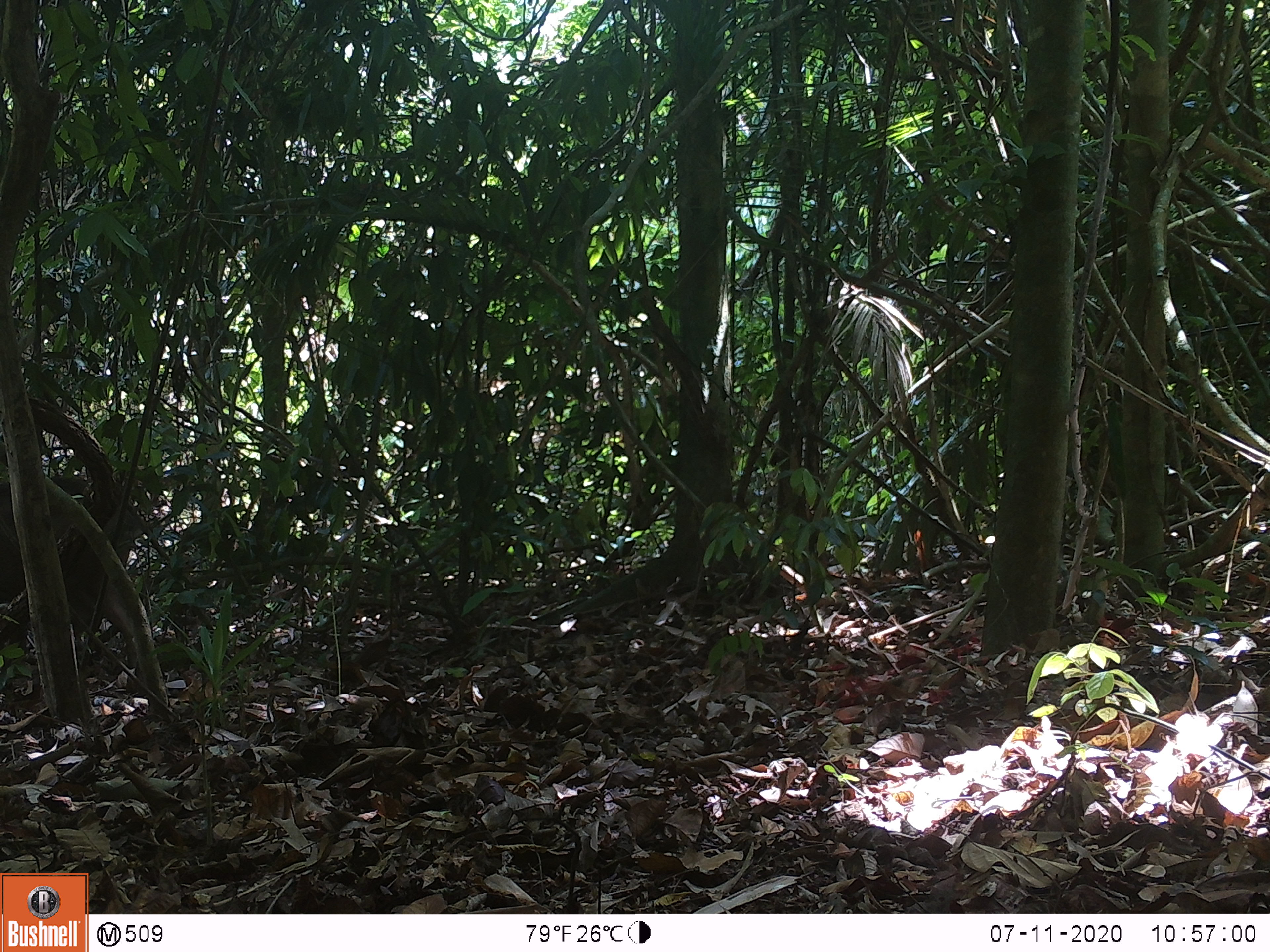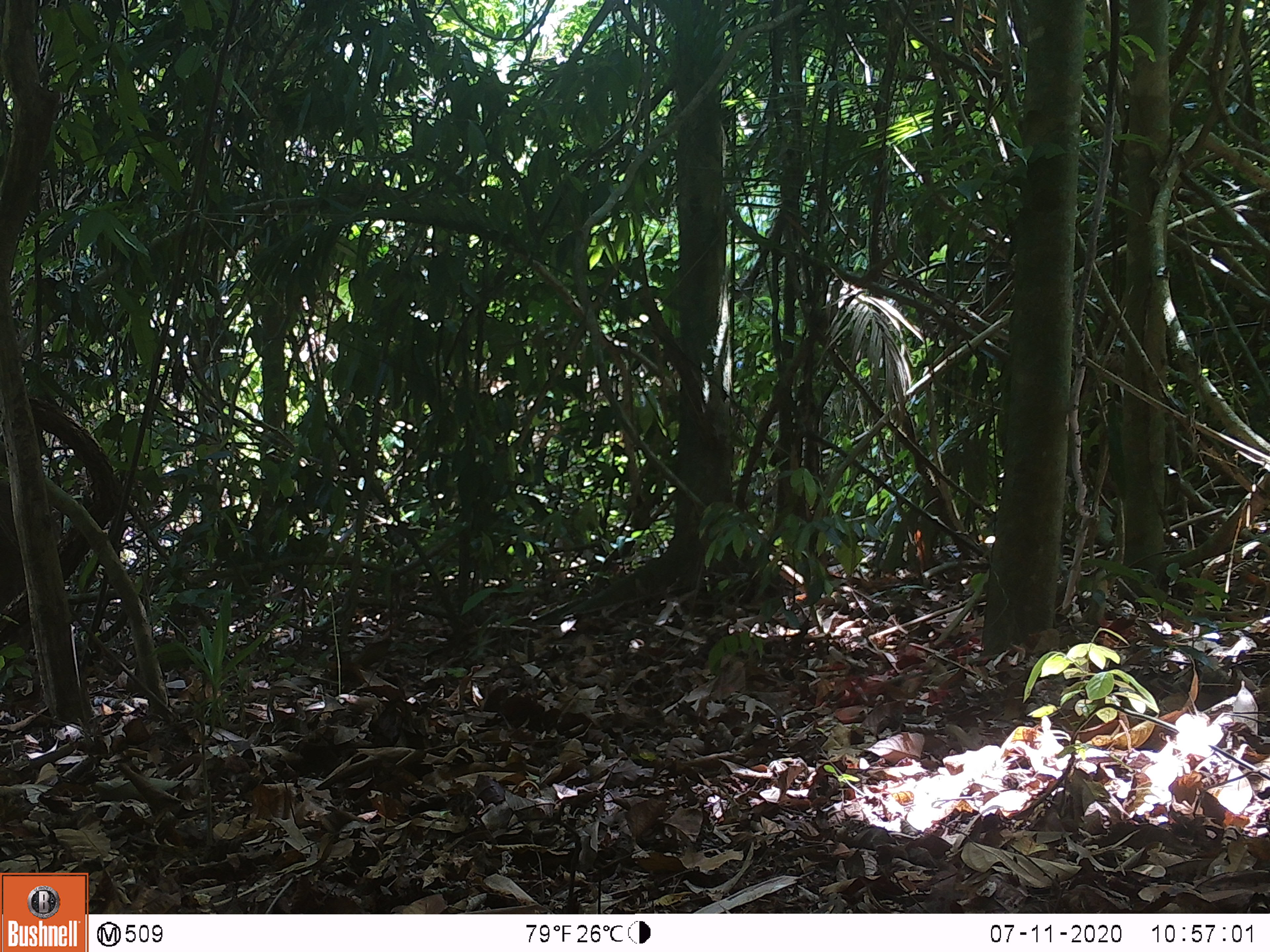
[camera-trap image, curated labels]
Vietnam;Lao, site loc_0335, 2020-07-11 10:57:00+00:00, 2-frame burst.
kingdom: Animalia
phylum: Chordata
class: Mammalia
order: Artiodactyla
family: Suidae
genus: Sus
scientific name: Sus scrofa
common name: eurasian wild pig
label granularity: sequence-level